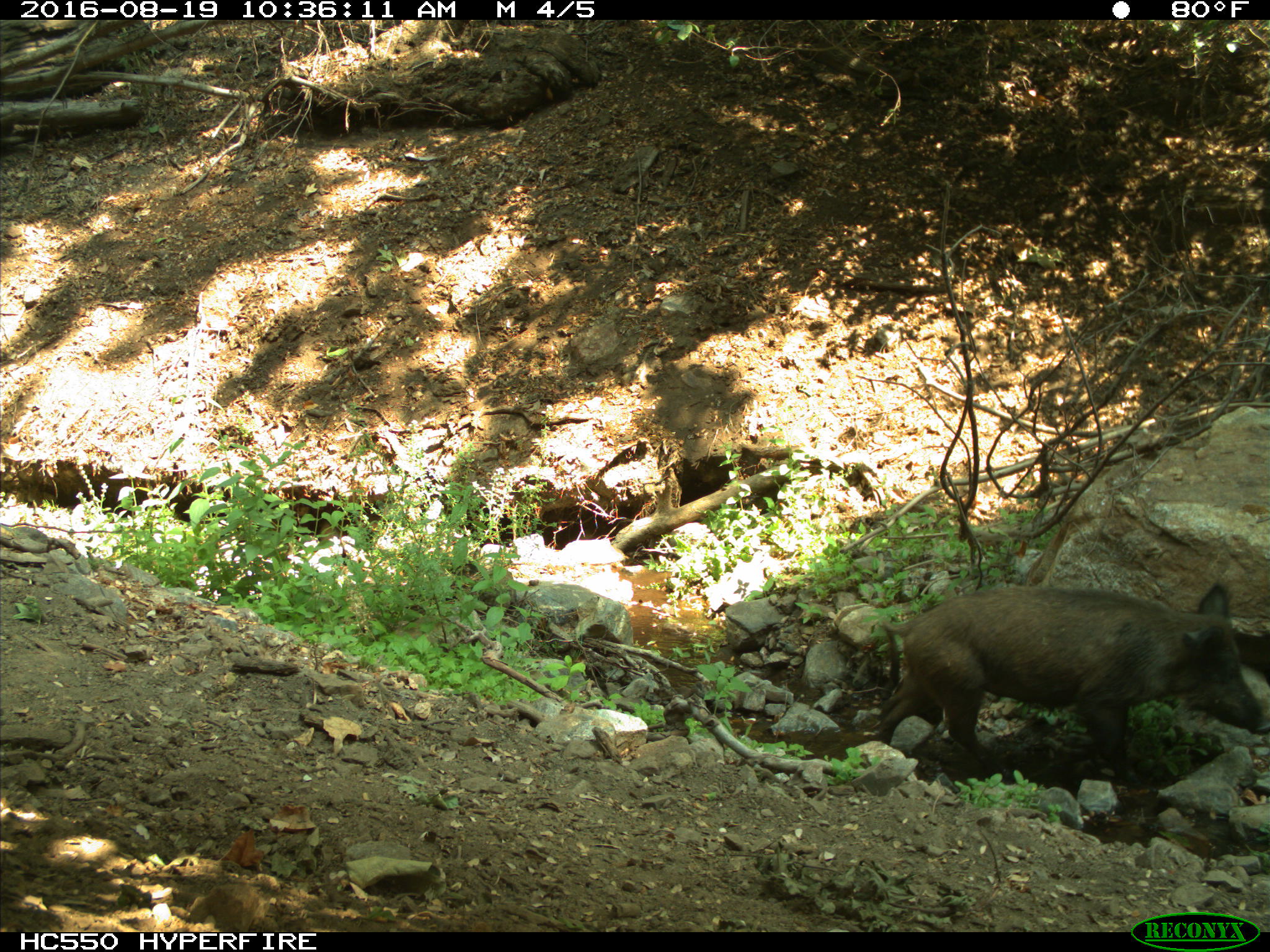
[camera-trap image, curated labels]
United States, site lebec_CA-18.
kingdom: Animalia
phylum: Chordata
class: Mammalia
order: Artiodactyla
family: Suidae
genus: Sus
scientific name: Sus scrofa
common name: wild boar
Sus scrofa (wild boar).